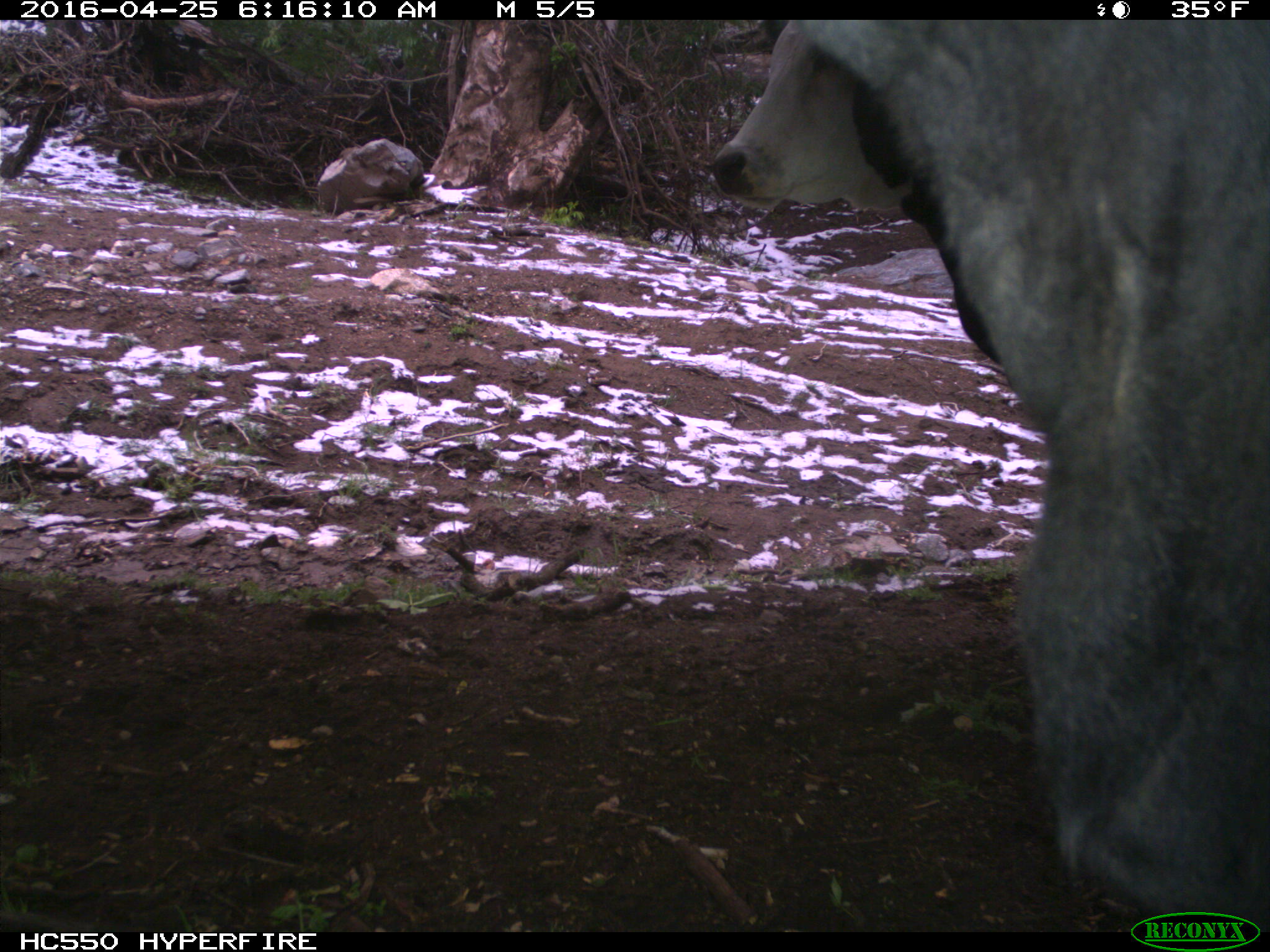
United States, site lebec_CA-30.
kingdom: Animalia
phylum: Chordata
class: Mammalia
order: Artiodactyla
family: Bovidae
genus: Bos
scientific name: Bos taurus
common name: domestic cow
Bos taurus (domestic cow).